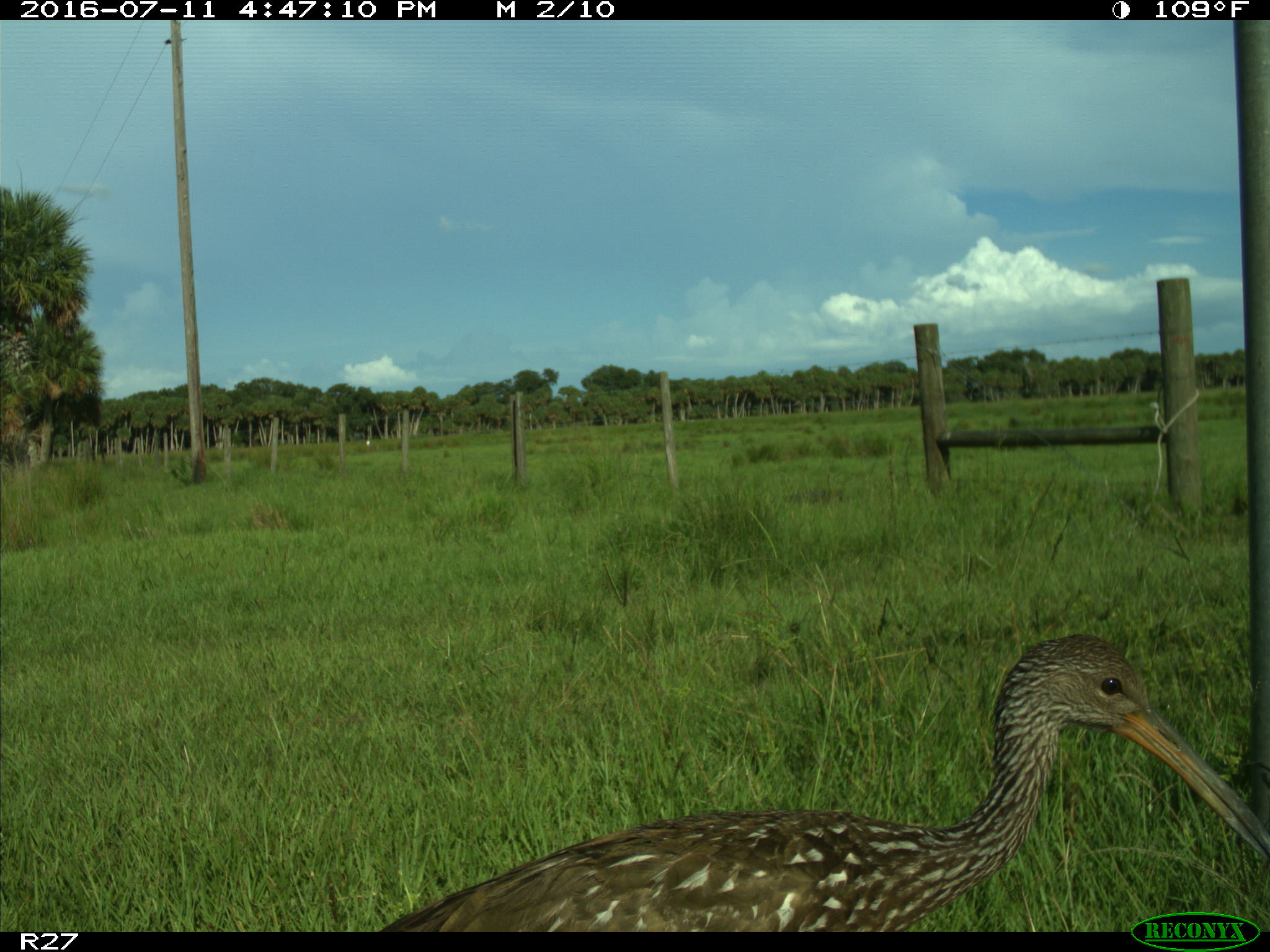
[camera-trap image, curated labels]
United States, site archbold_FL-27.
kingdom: Animalia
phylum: Chordata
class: Aves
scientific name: Aves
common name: birds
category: unidentified bird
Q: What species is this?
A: Unidentified bird (birds) (Aves).